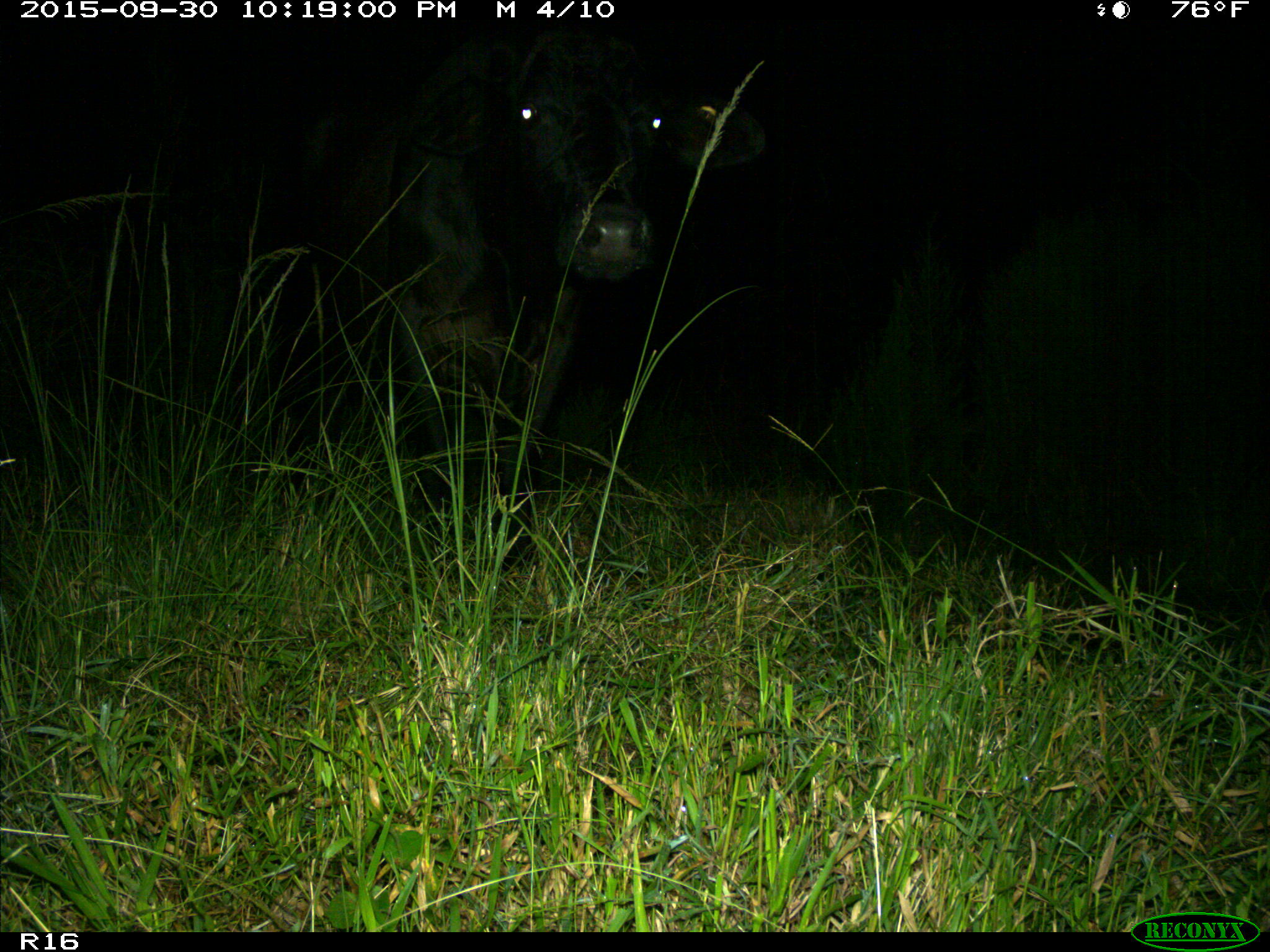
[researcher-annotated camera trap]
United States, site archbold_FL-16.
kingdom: Animalia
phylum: Chordata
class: Mammalia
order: Artiodactyla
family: Bovidae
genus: Bos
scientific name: Bos taurus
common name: domestic cow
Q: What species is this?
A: Bos taurus (domestic cow).